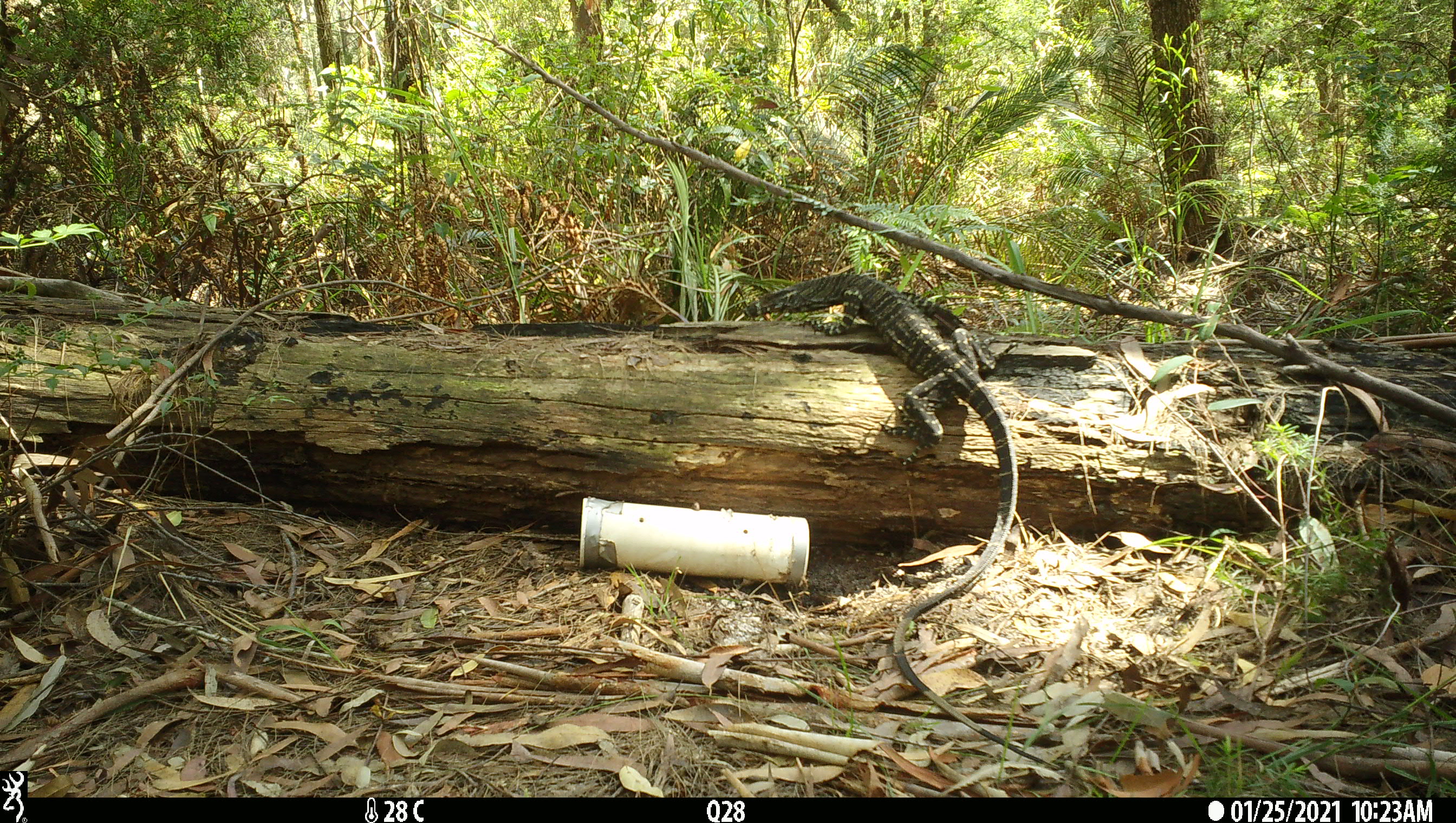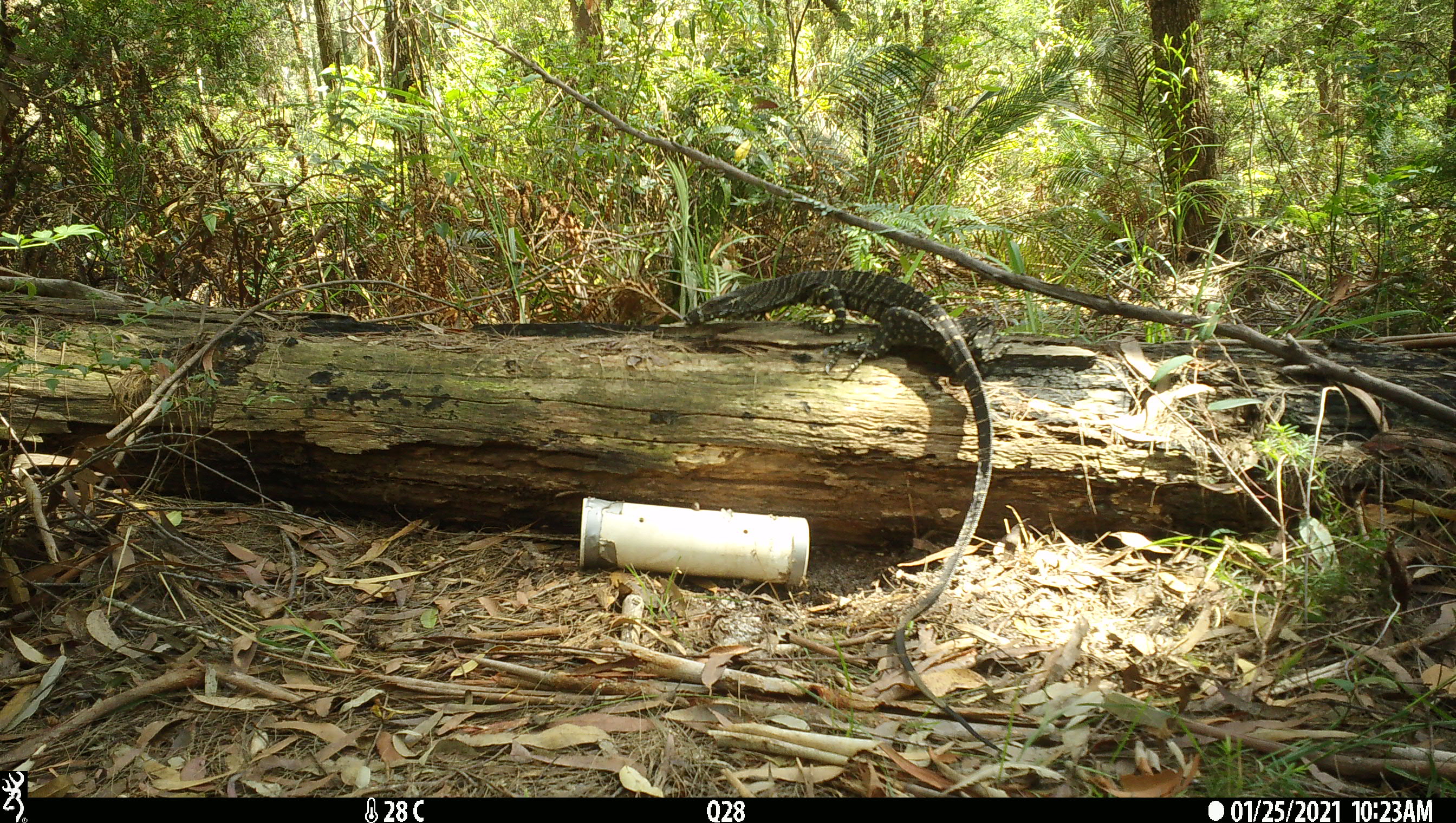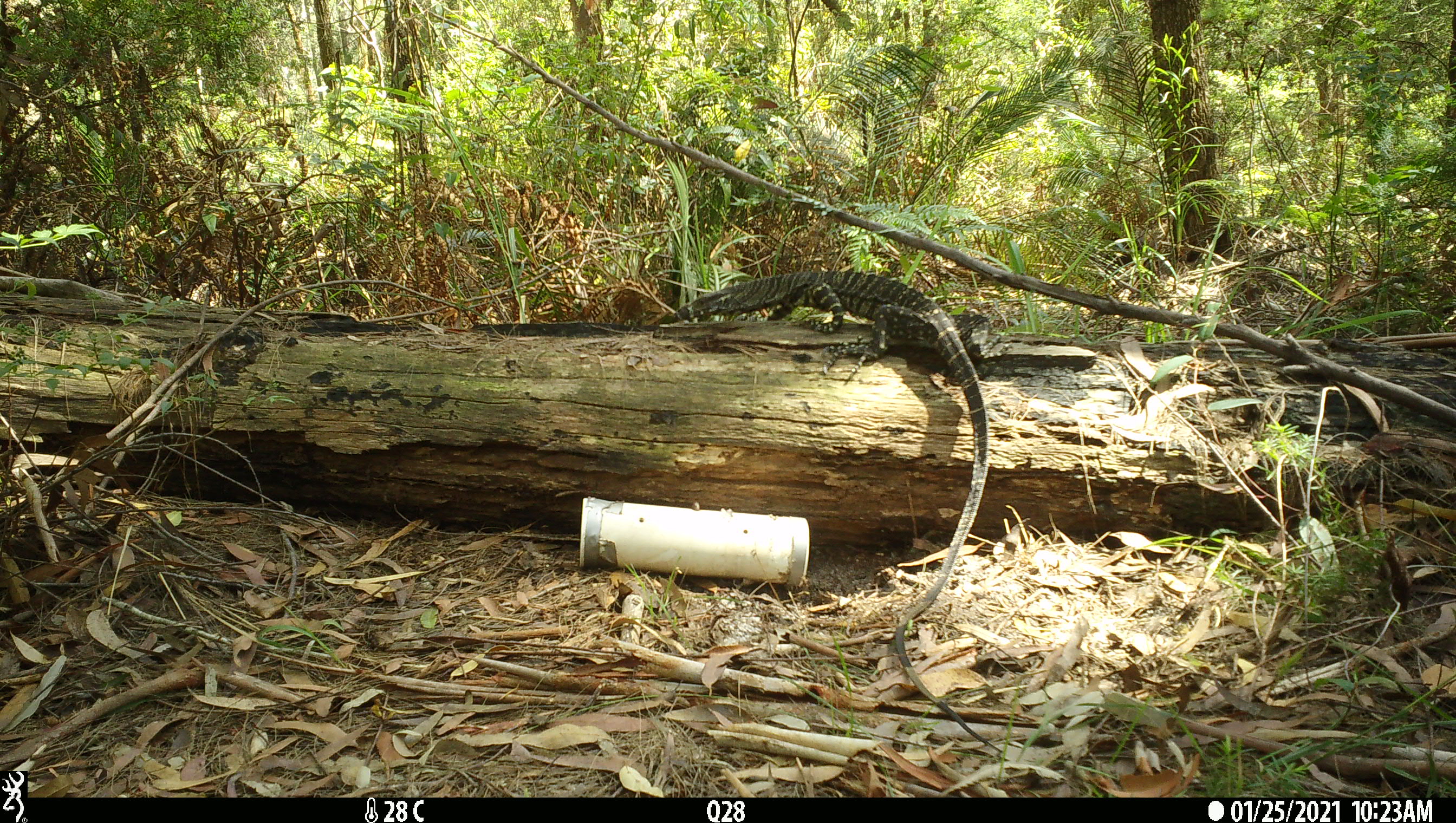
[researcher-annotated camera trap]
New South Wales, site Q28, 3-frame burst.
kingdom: Animalia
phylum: Chordata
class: Reptilia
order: Squamata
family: Varanidae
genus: Varanus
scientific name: Varanus varius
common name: lace monitor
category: goanna